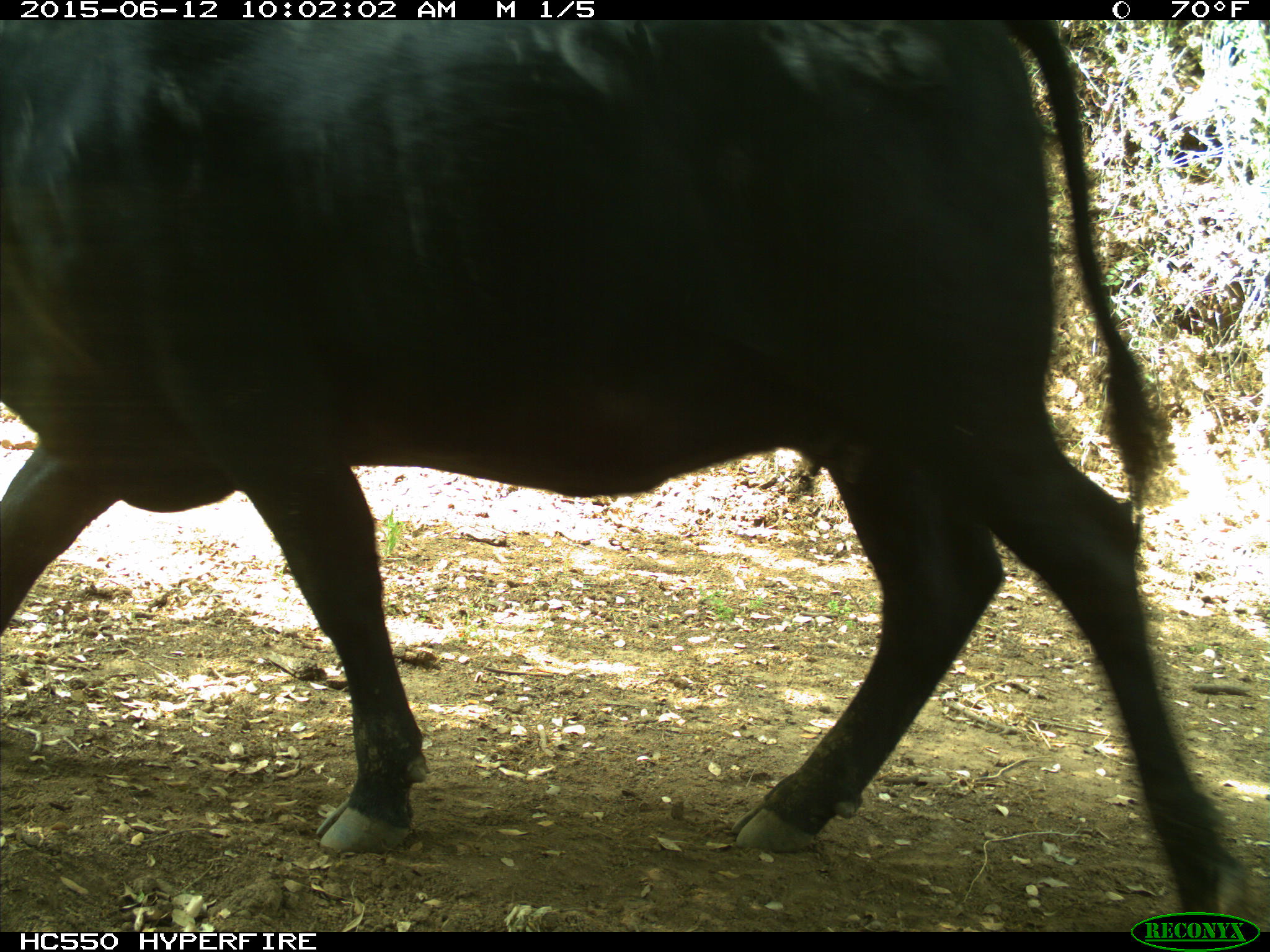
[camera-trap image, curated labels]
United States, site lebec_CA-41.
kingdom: Animalia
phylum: Chordata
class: Mammalia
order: Artiodactyla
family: Bovidae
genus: Bos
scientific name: Bos taurus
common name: domestic cow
Bos taurus (domestic cow).